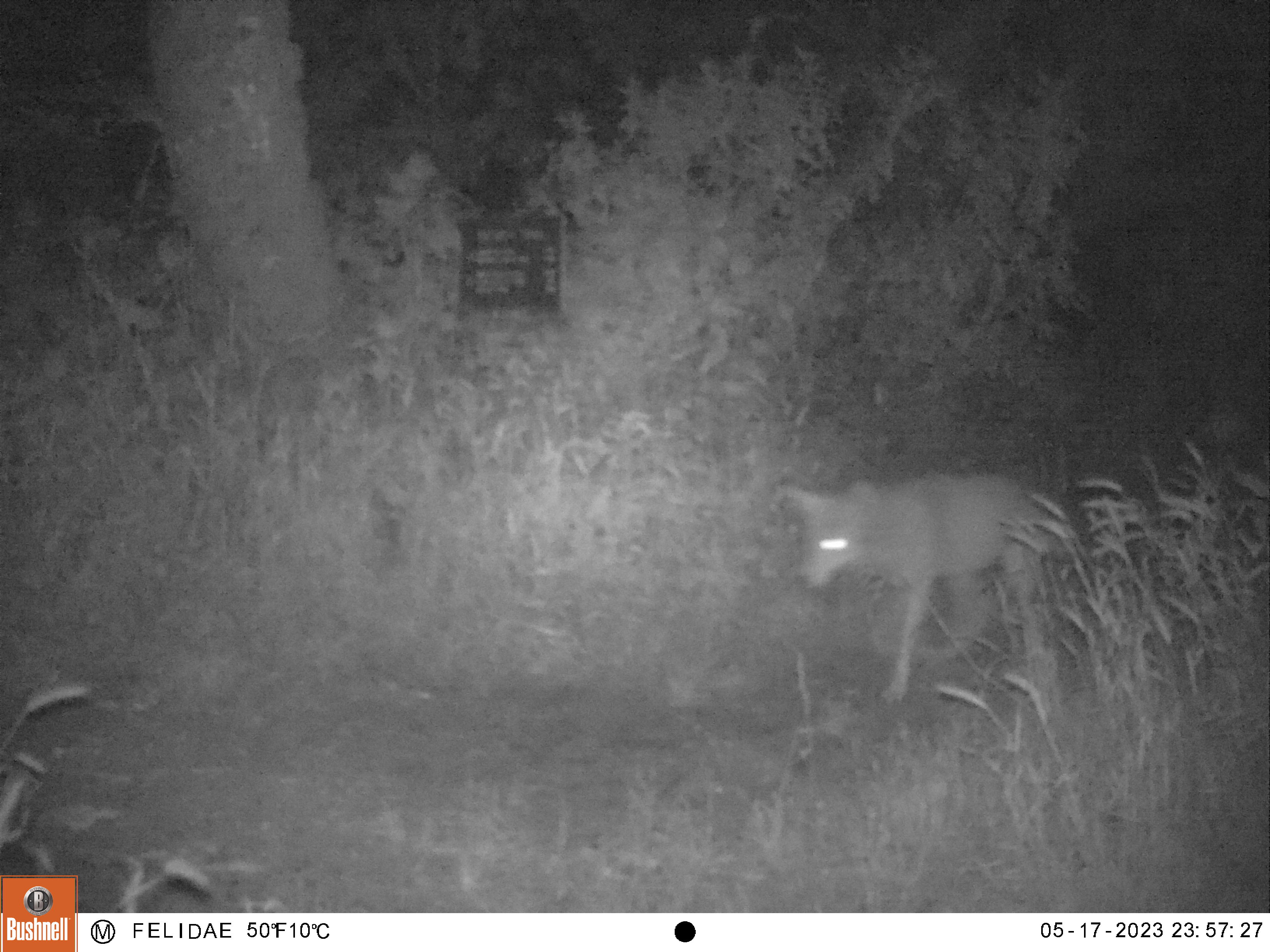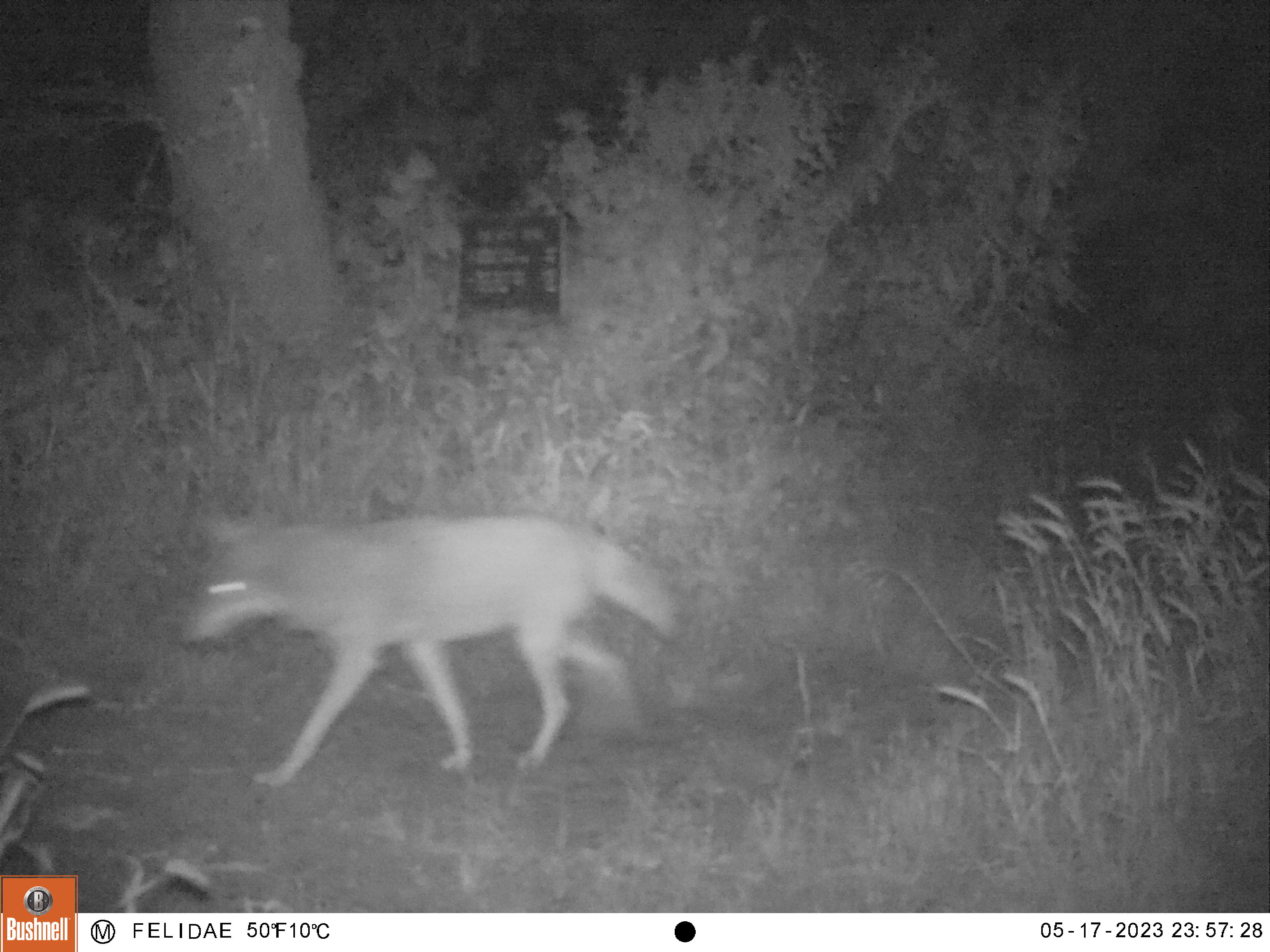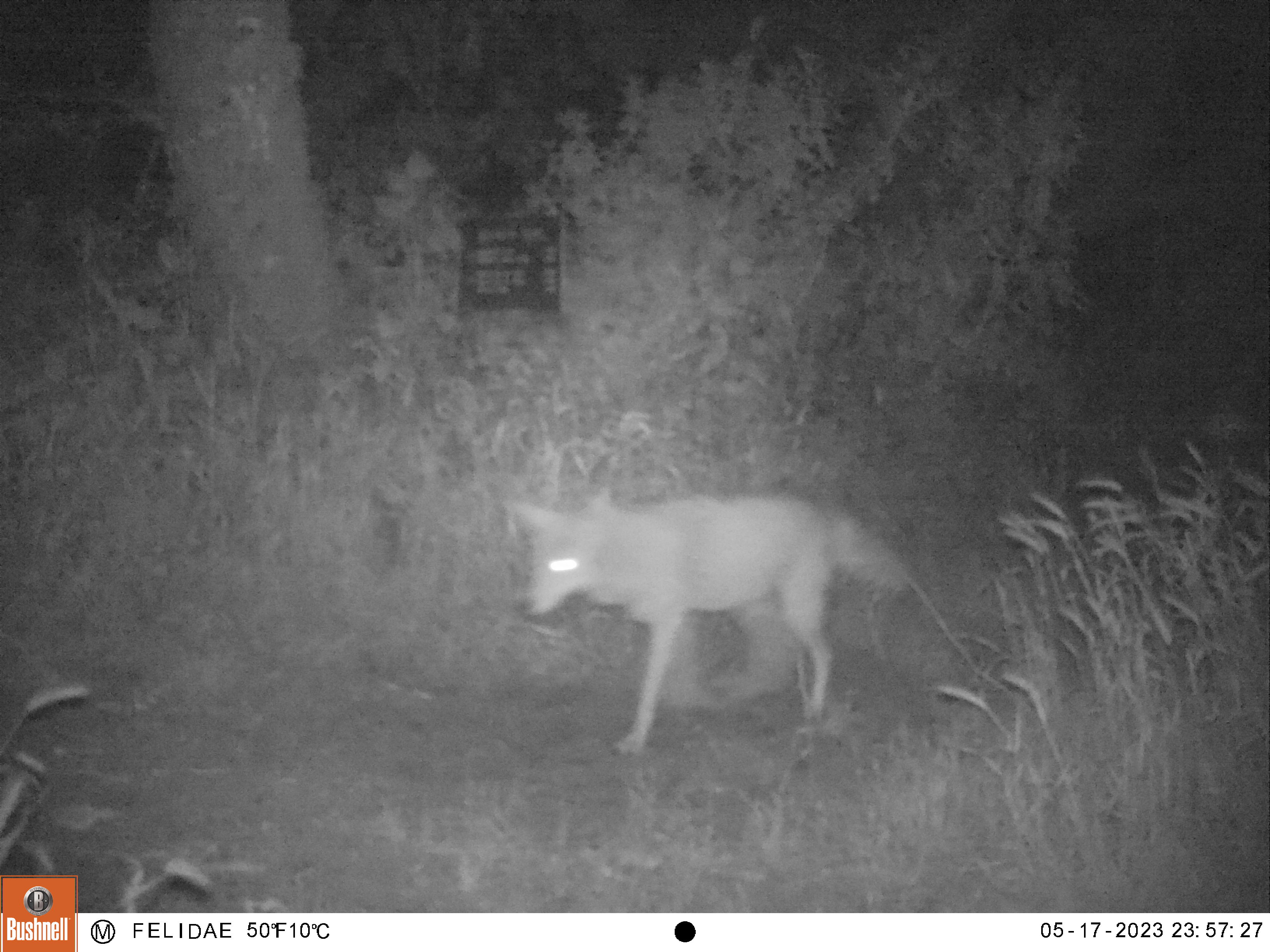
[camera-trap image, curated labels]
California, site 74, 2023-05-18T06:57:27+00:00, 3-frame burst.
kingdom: Animalia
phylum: Chordata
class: Mammalia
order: Carnivora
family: Canidae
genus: Canis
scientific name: Canis latrans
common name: coyote